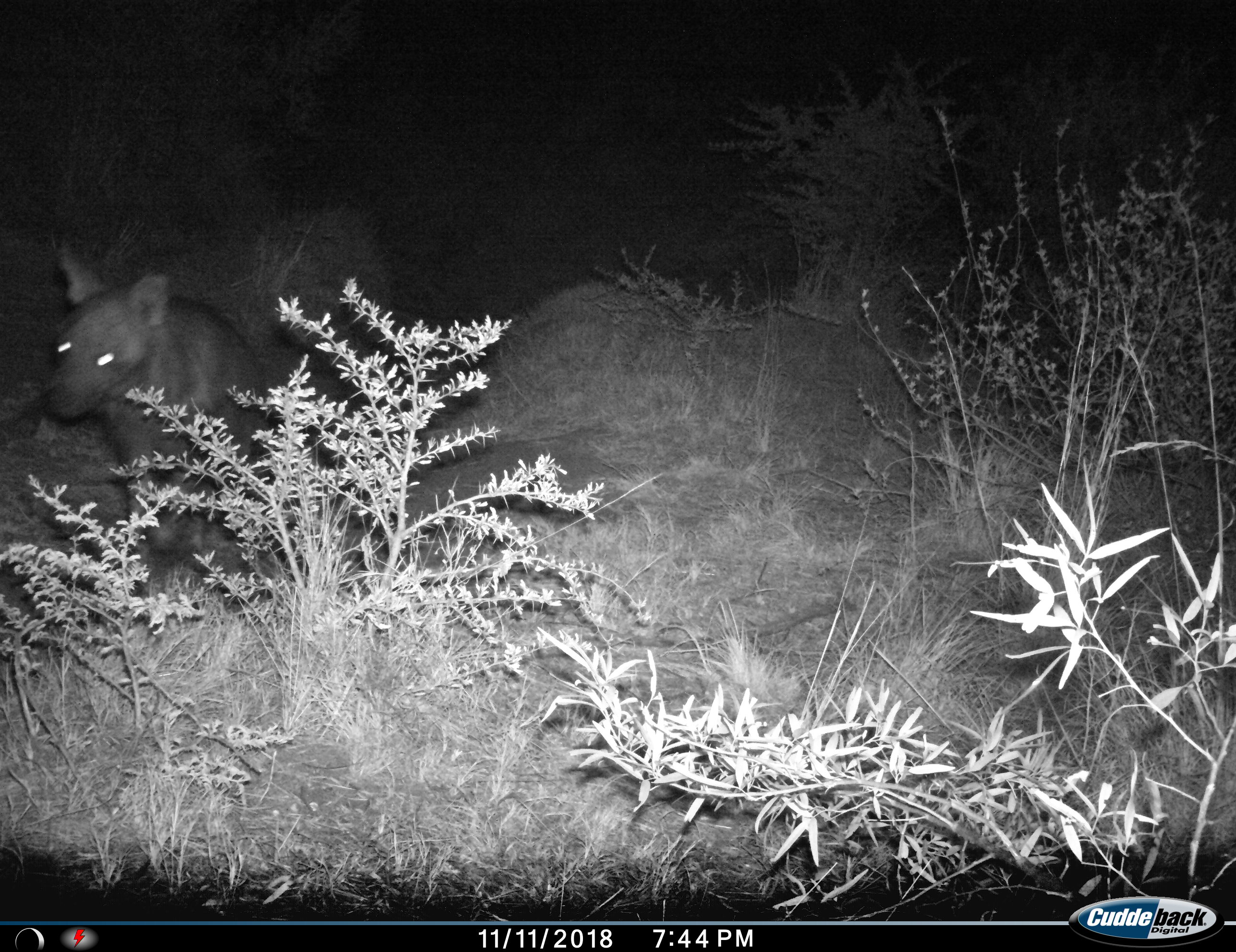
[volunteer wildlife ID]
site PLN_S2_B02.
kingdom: Animalia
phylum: Chordata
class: Mammalia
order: Carnivora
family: Hyaenidae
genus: Parahyaena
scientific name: Parahyaena brunnea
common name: brown hyena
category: hyenabrown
Hyenabrown (brown hyena) (Parahyaena brunnea), count 1. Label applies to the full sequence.